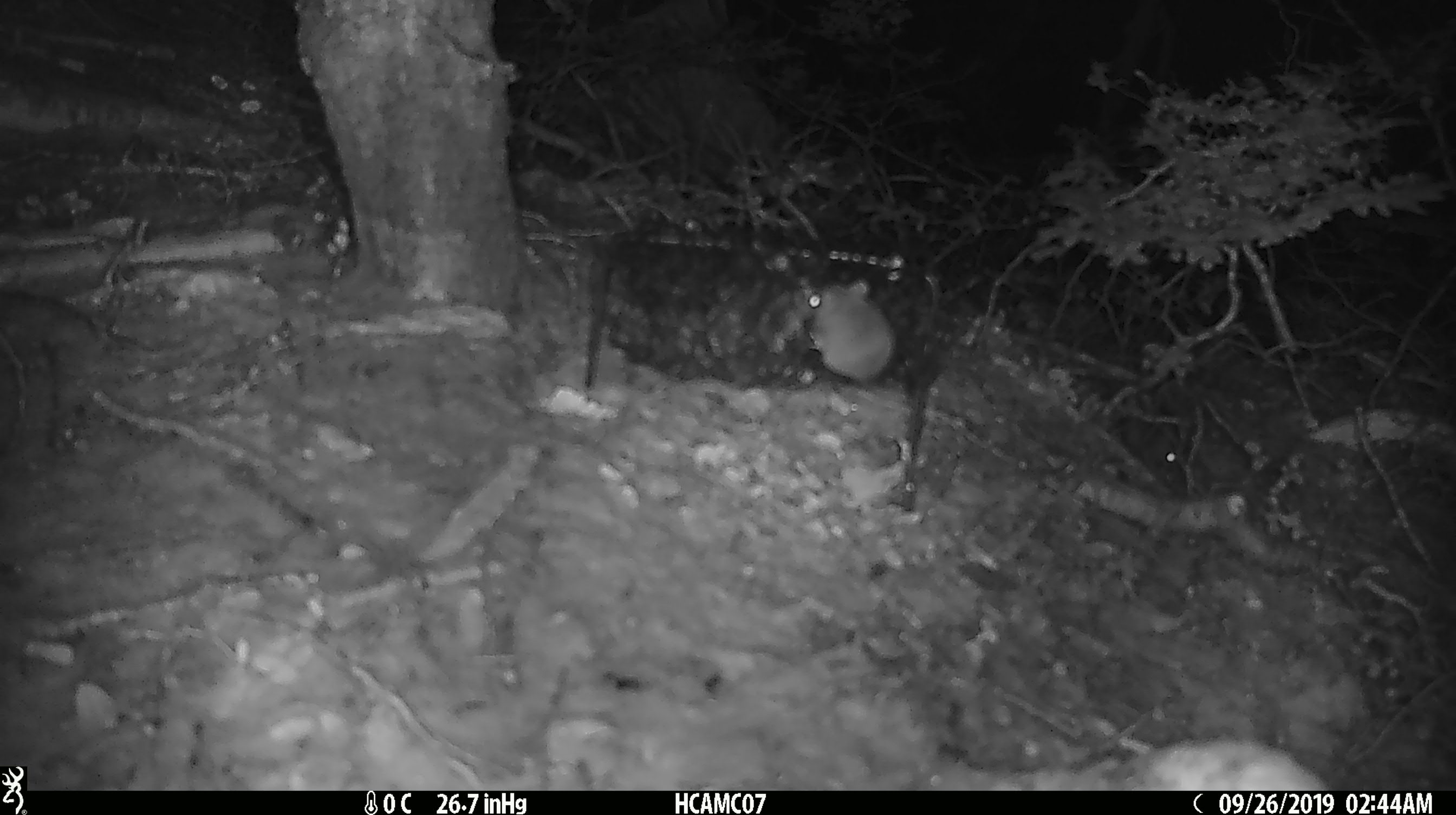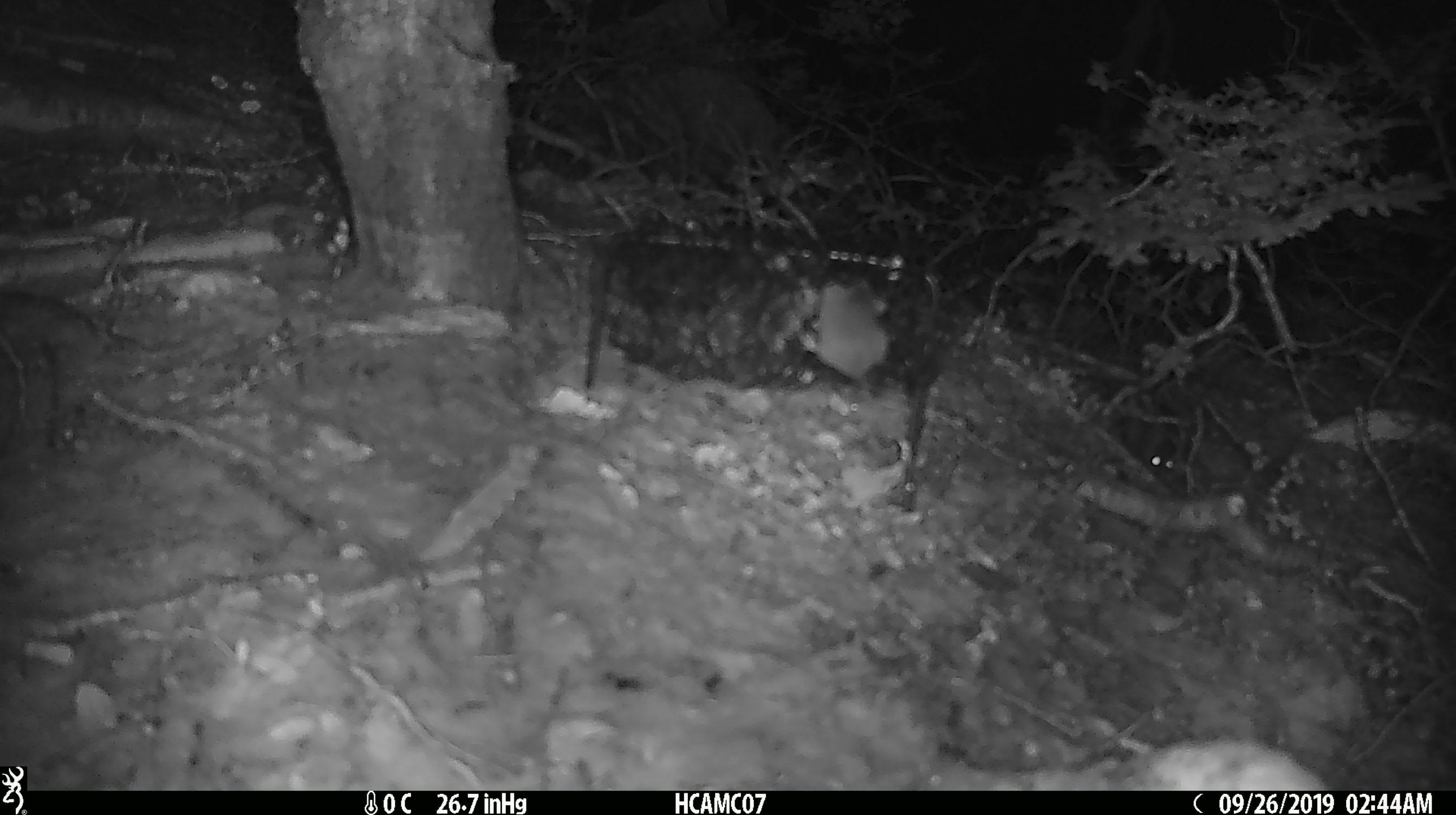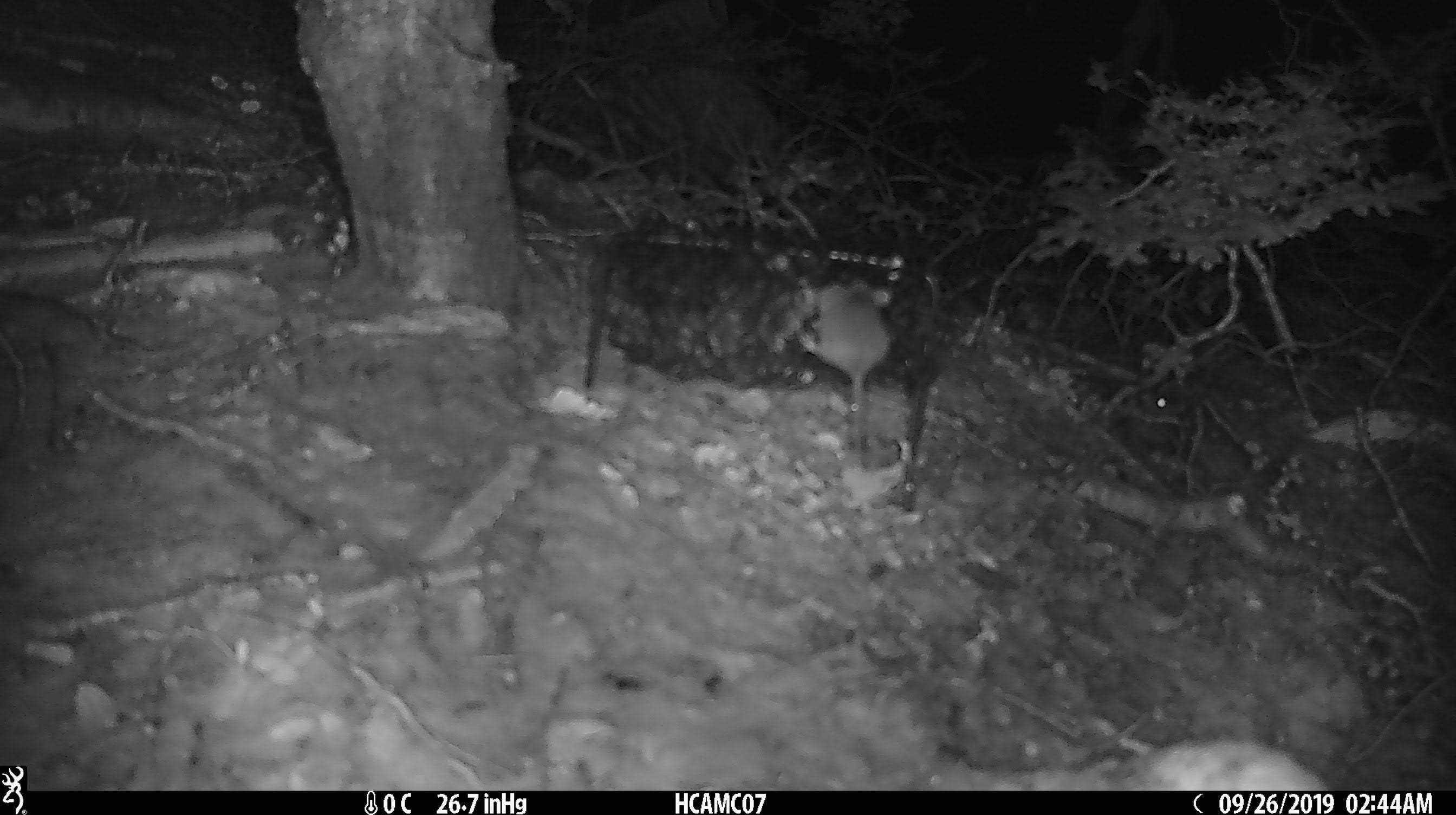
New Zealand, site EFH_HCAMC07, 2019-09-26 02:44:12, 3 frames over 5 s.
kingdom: Animalia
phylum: Chordata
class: Mammalia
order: Rodentia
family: Muridae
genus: Mus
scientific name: Mus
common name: mouse